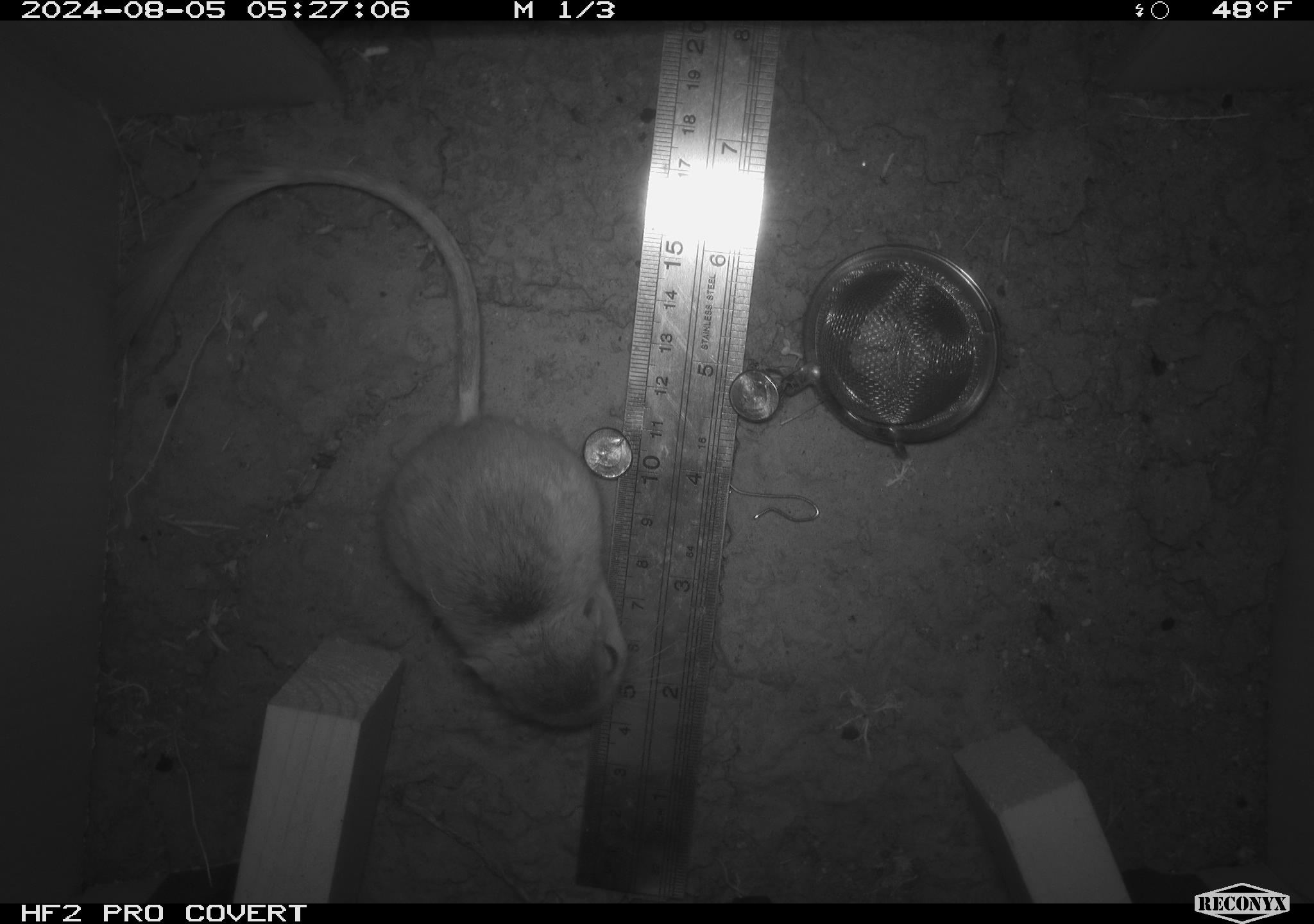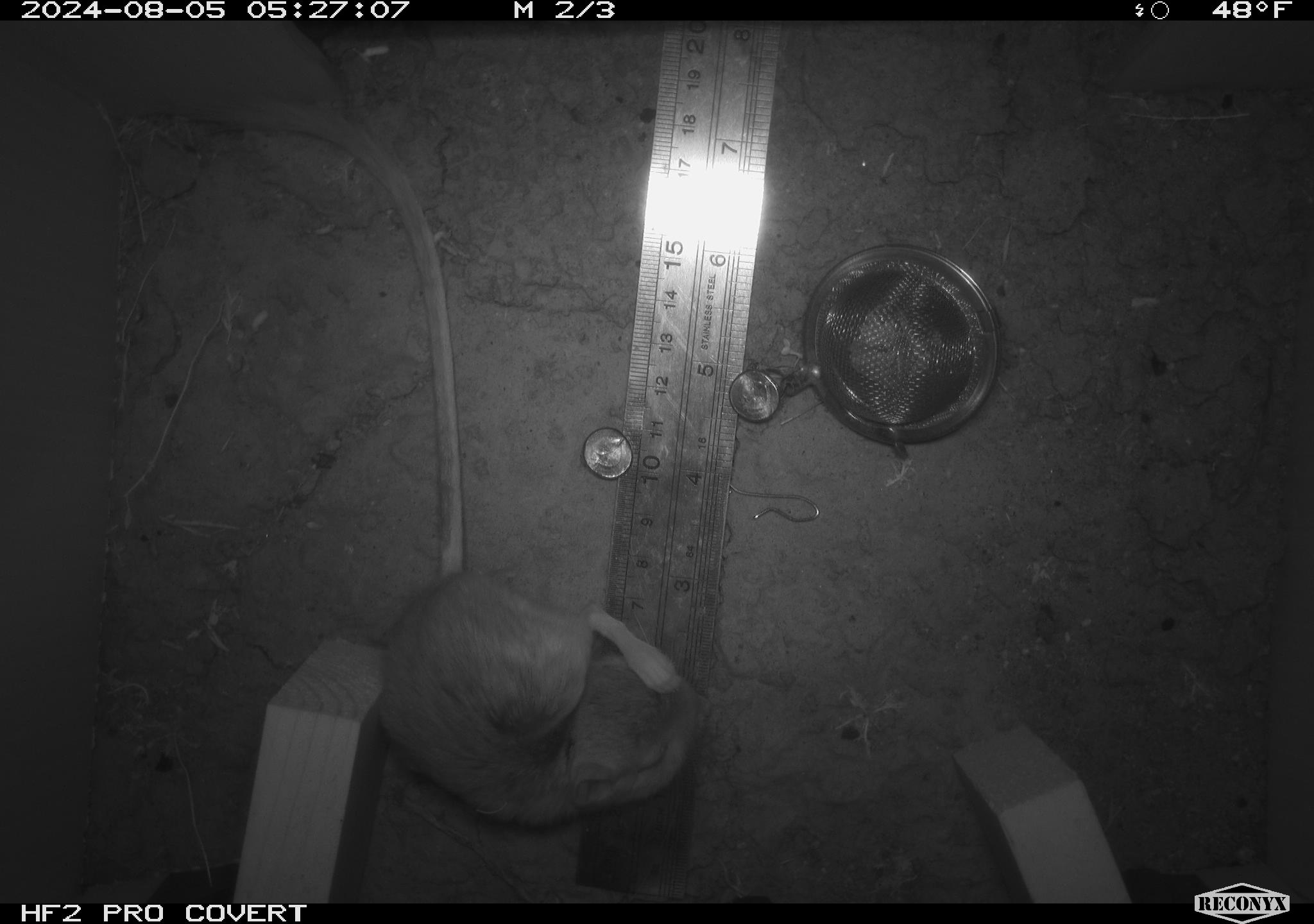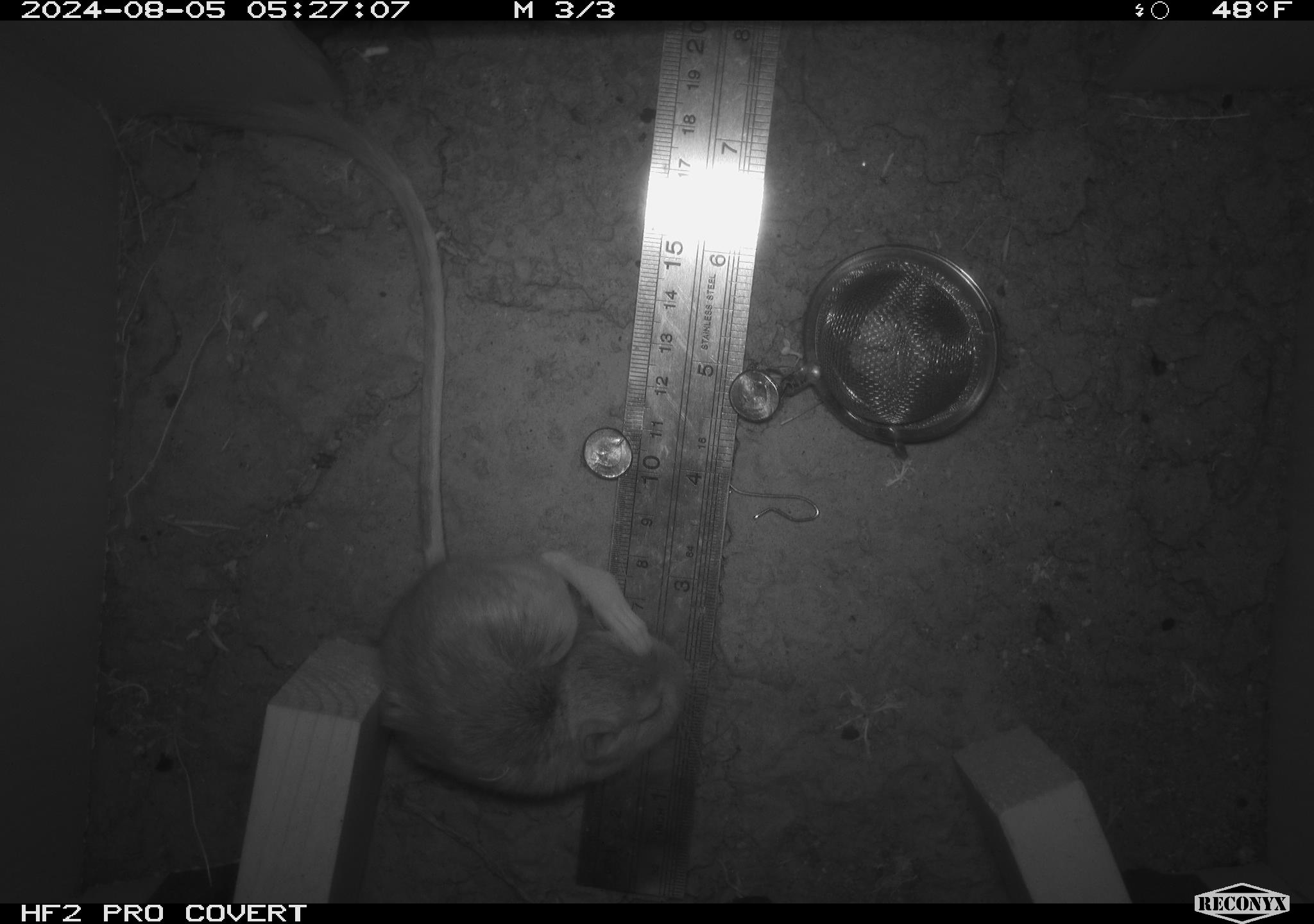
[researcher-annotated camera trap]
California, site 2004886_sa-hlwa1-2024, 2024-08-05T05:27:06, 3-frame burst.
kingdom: Animalia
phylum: Chordata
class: Mammalia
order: Rodentia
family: Heteromyidae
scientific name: Heteromyidae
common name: kangaroo rats and pocket mice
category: heteromyidae family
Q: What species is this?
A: Heteromyidae family (kangaroo rats and pocket mice) (Heteromyidae).